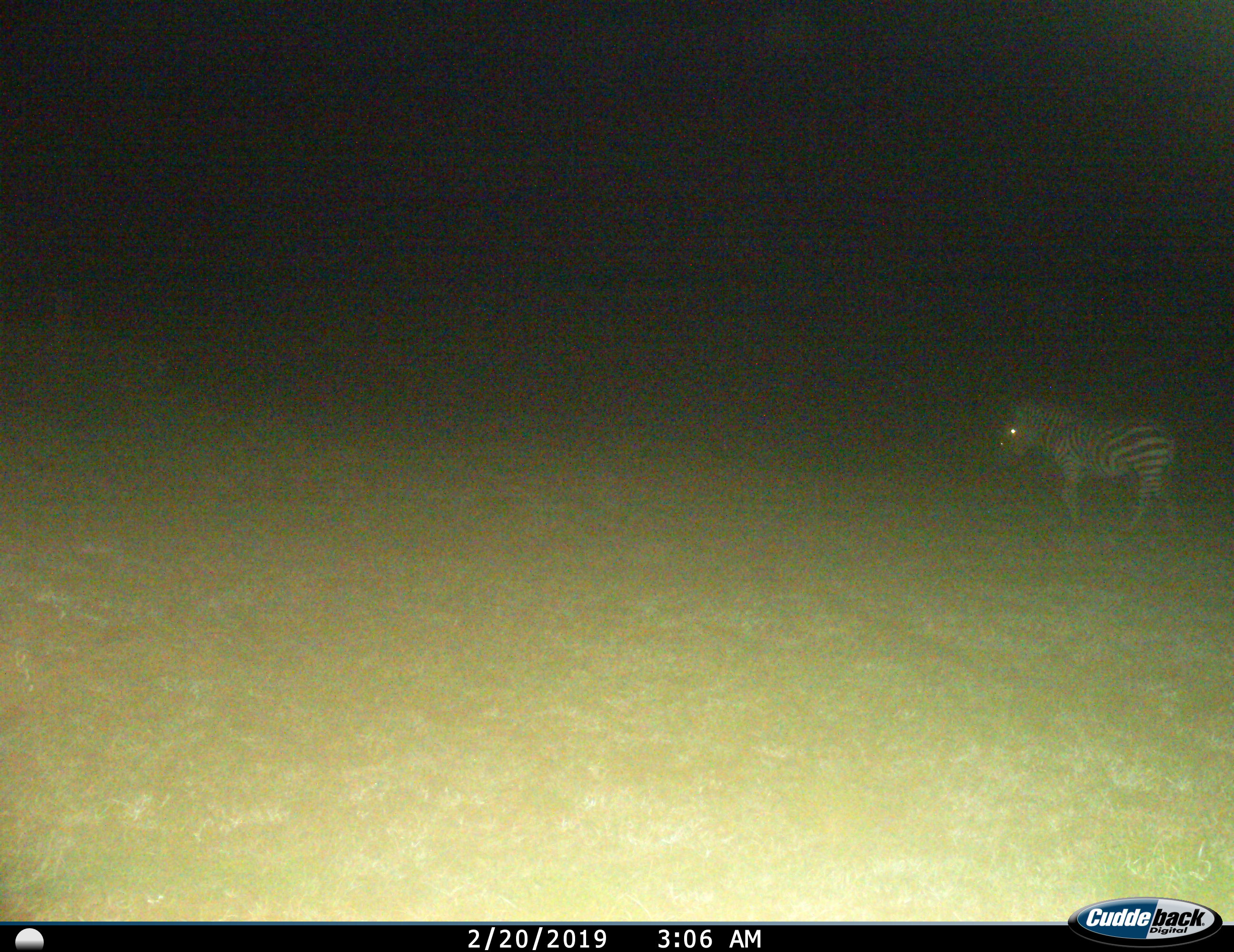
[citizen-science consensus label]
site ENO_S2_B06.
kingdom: Animalia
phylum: Chordata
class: Mammalia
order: Perissodactyla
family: Equidae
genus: Equus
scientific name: Equus quagga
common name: plains zebra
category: zebraplains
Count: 1.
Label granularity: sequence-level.